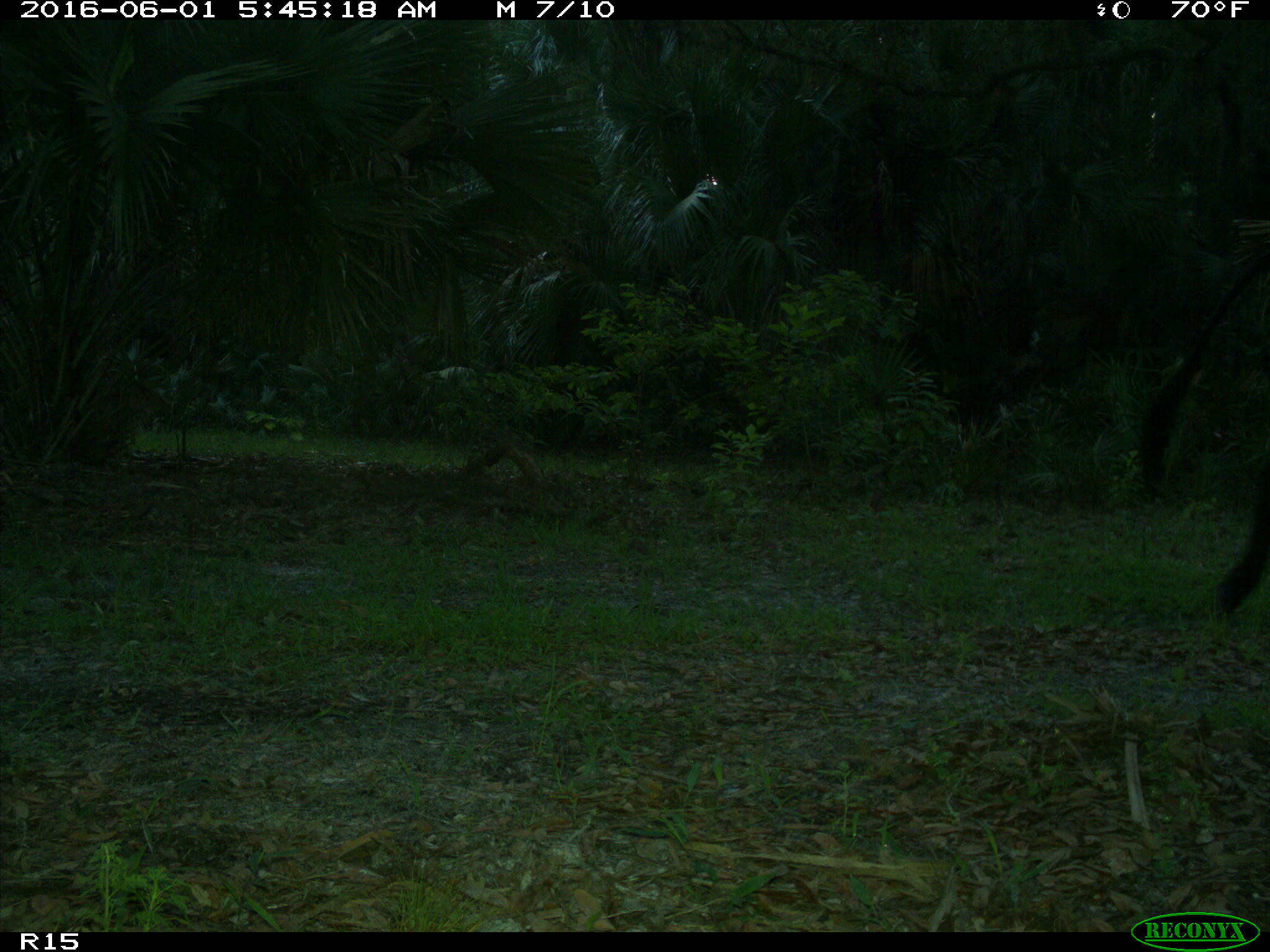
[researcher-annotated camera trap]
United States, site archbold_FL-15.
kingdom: Animalia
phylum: Chordata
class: Mammalia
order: Artiodactyla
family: Bovidae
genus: Bos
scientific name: Bos taurus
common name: domestic cow